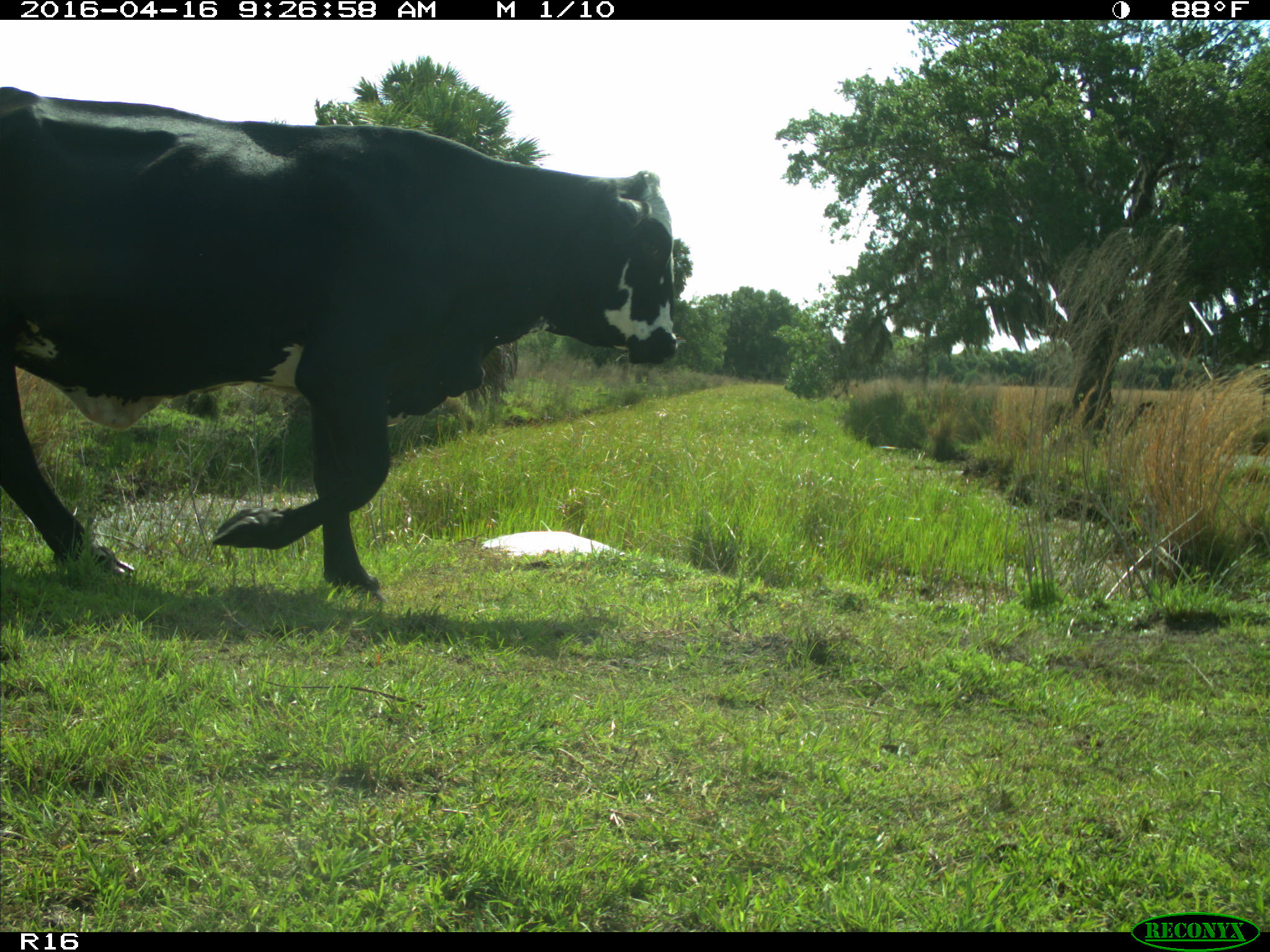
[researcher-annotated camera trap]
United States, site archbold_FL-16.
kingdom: Animalia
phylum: Chordata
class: Mammalia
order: Artiodactyla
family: Bovidae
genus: Bos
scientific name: Bos taurus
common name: domestic cow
Bos taurus (domestic cow).